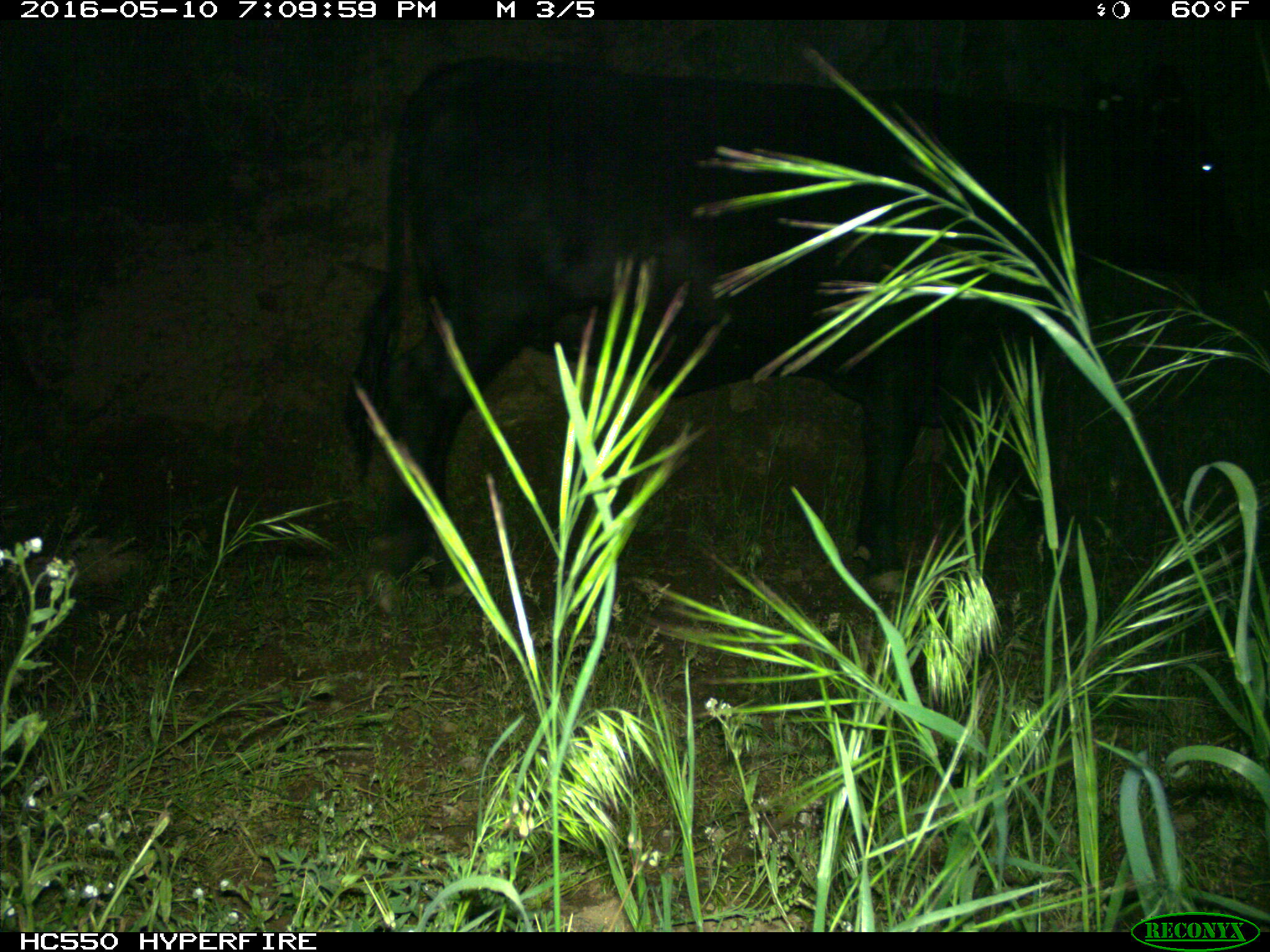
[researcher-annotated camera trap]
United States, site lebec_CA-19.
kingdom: Animalia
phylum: Chordata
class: Mammalia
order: Artiodactyla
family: Bovidae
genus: Bos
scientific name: Bos taurus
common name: domestic cow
Bos taurus (domestic cow).